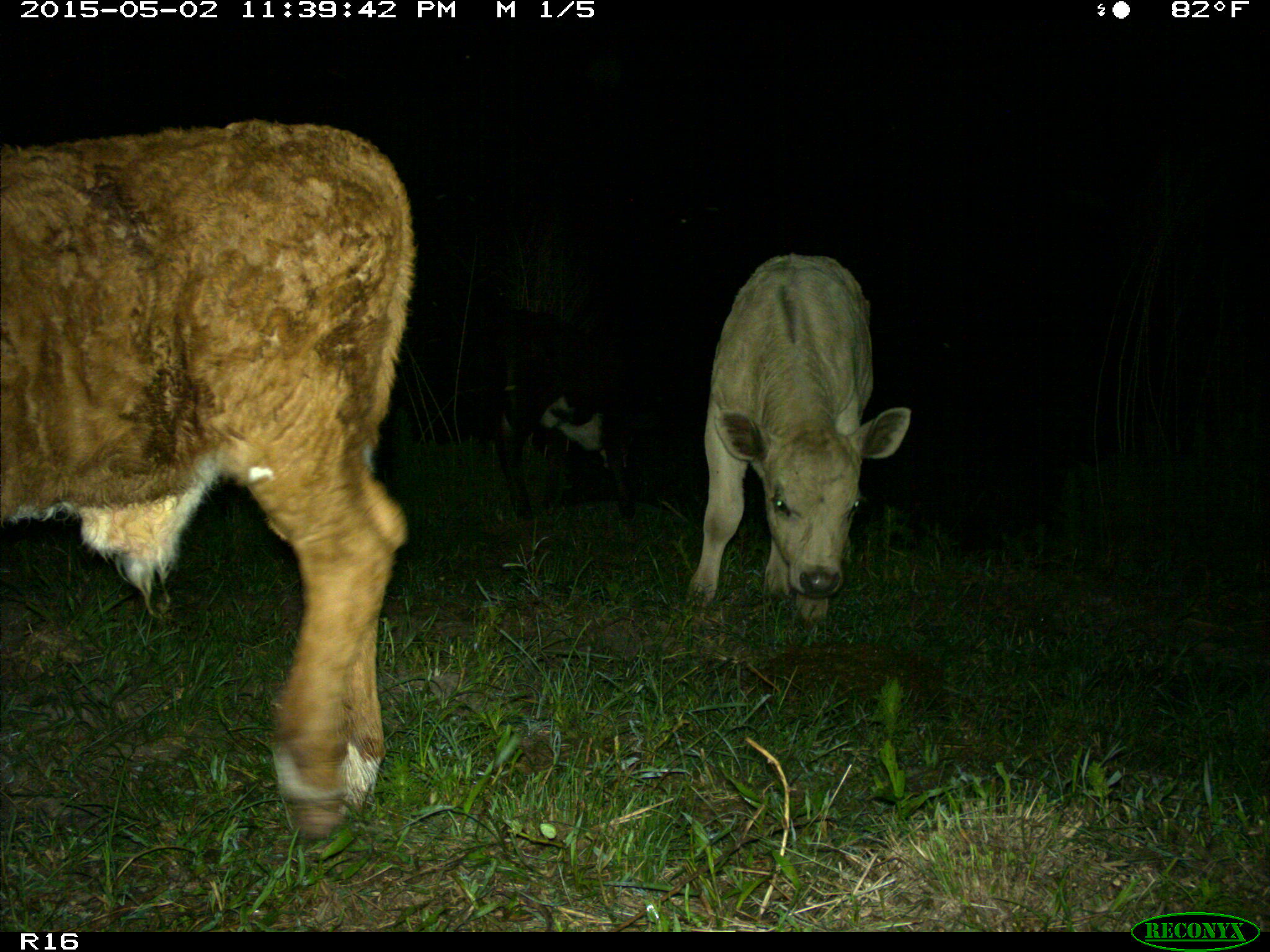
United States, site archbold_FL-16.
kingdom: Animalia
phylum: Chordata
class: Mammalia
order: Artiodactyla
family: Bovidae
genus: Bos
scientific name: Bos taurus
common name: domestic cow